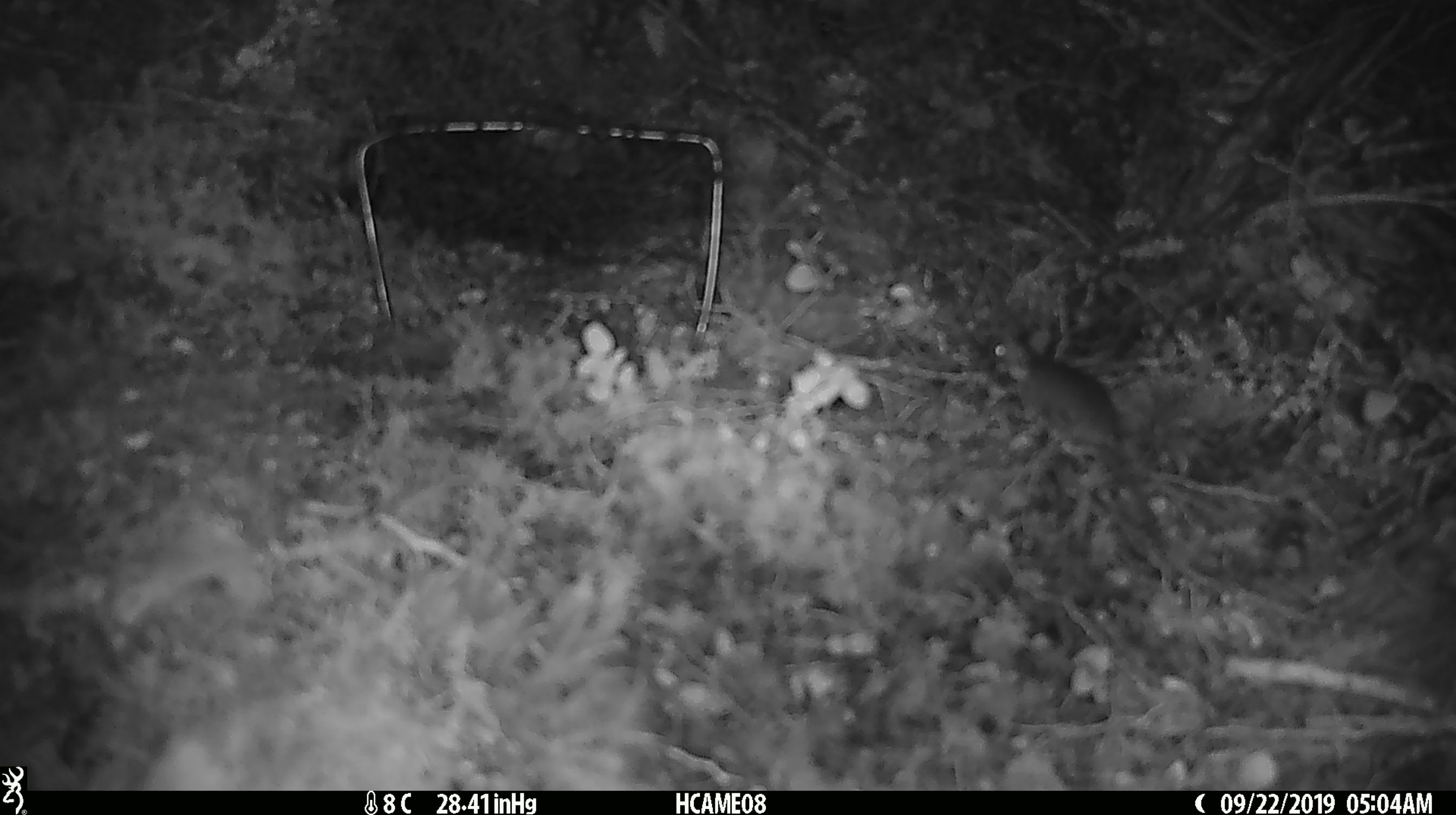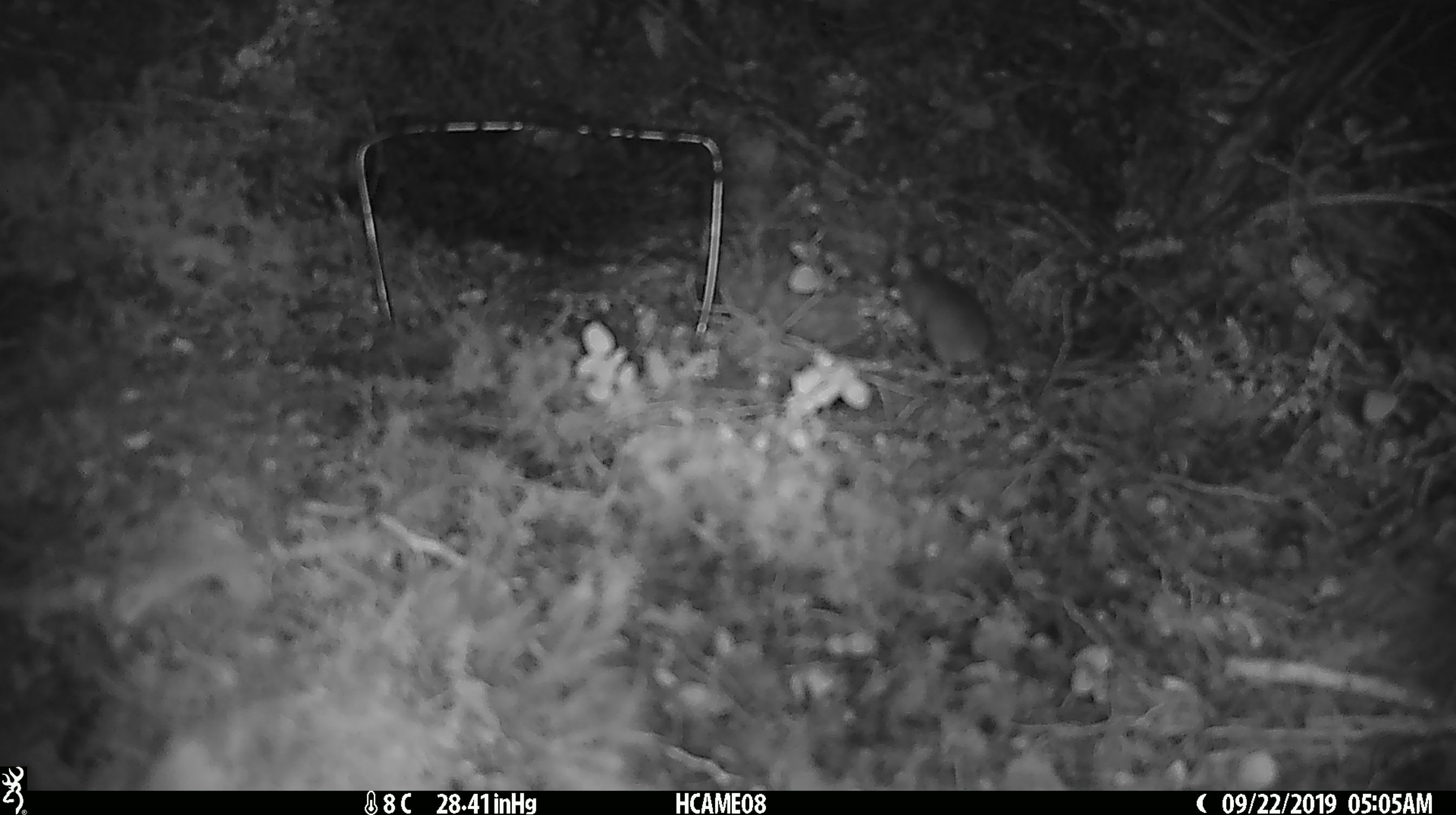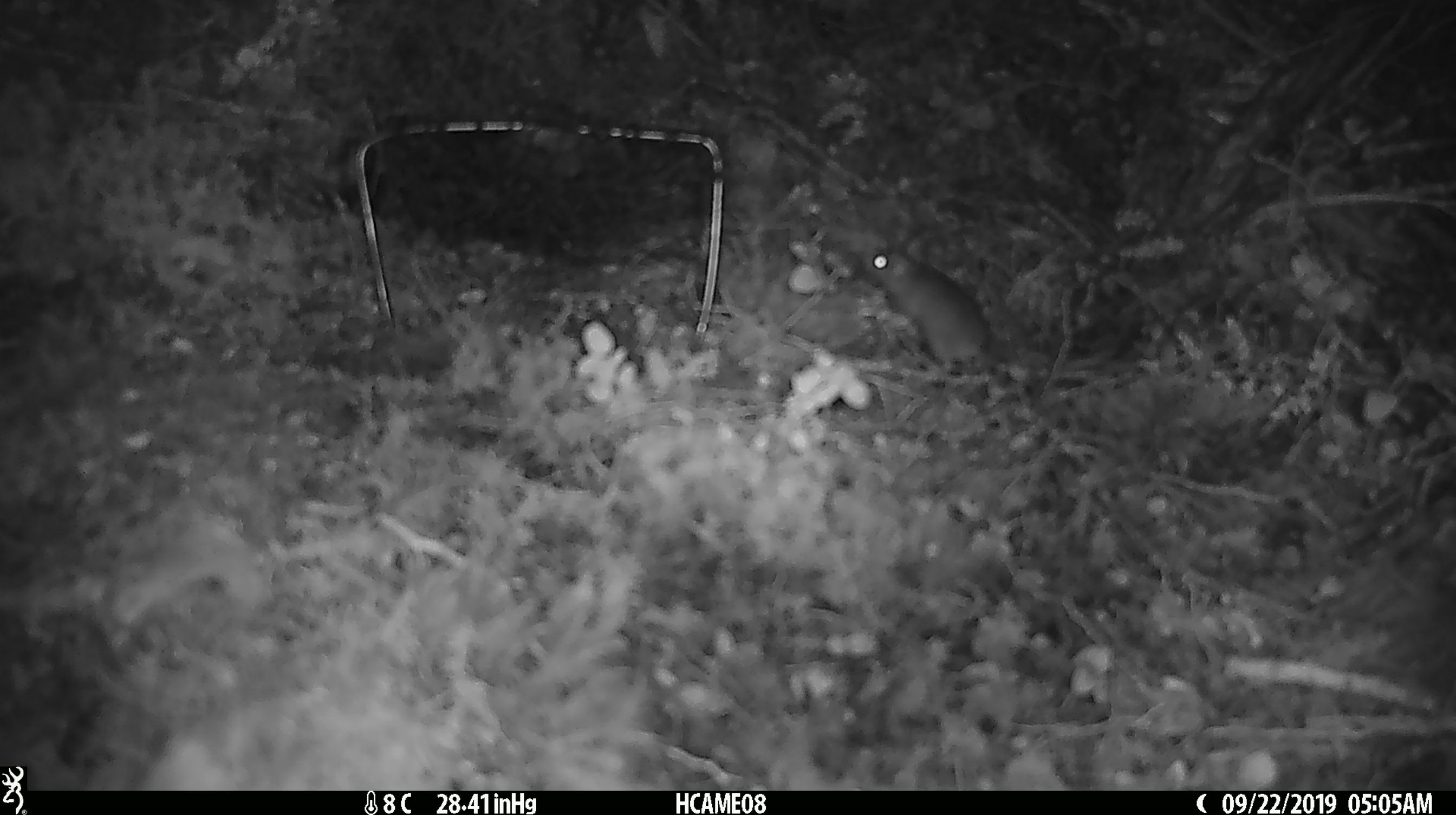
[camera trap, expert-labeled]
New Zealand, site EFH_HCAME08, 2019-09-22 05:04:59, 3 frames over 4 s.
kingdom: Animalia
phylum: Chordata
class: Mammalia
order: Rodentia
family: Muridae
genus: Mus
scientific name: Mus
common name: mouse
Mouse (Mus).